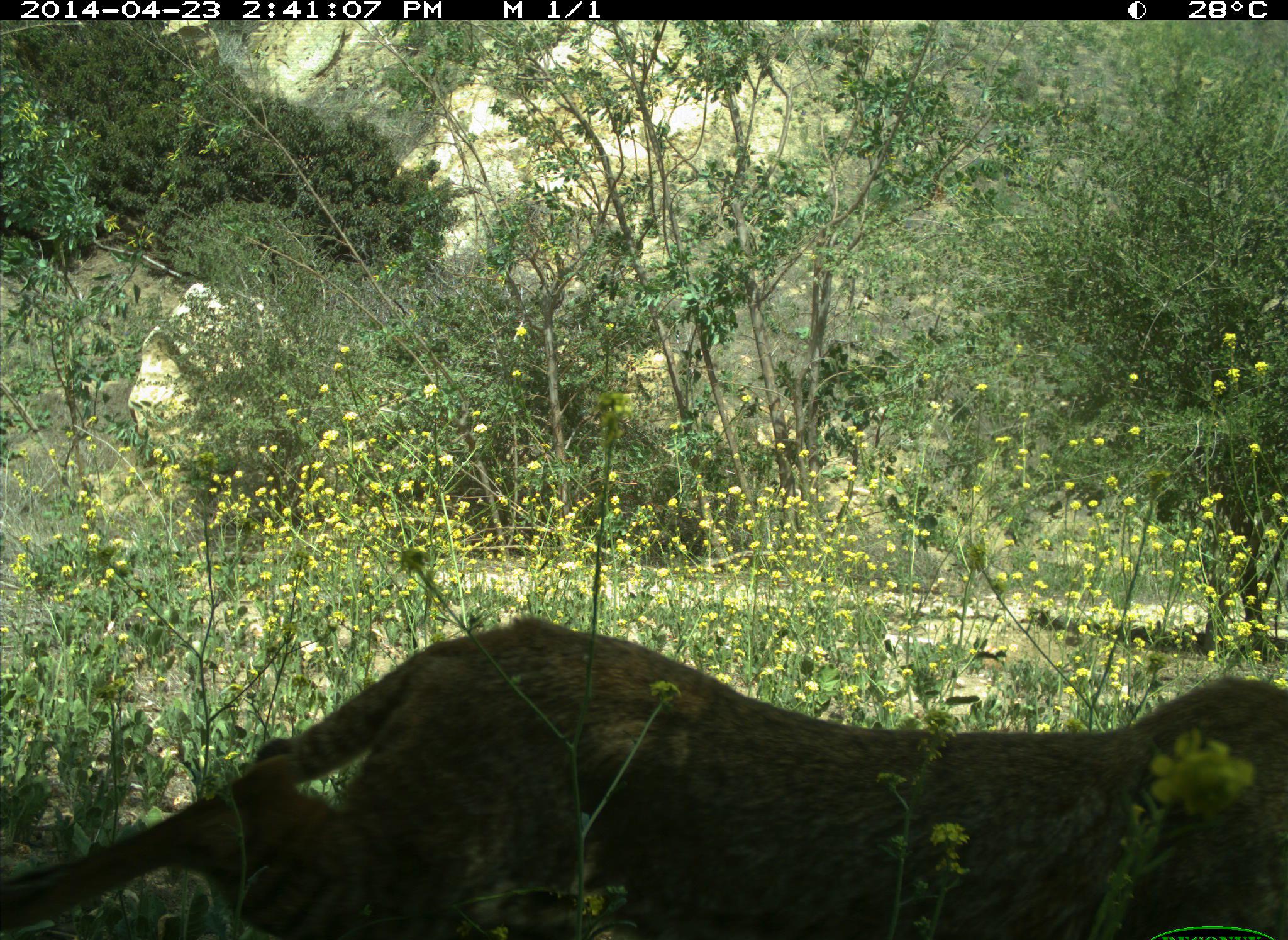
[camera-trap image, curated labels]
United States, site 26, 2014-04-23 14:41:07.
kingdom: Animalia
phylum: Chordata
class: Mammalia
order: Carnivora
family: Felidae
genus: Lynx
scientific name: Lynx rufus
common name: bobcat